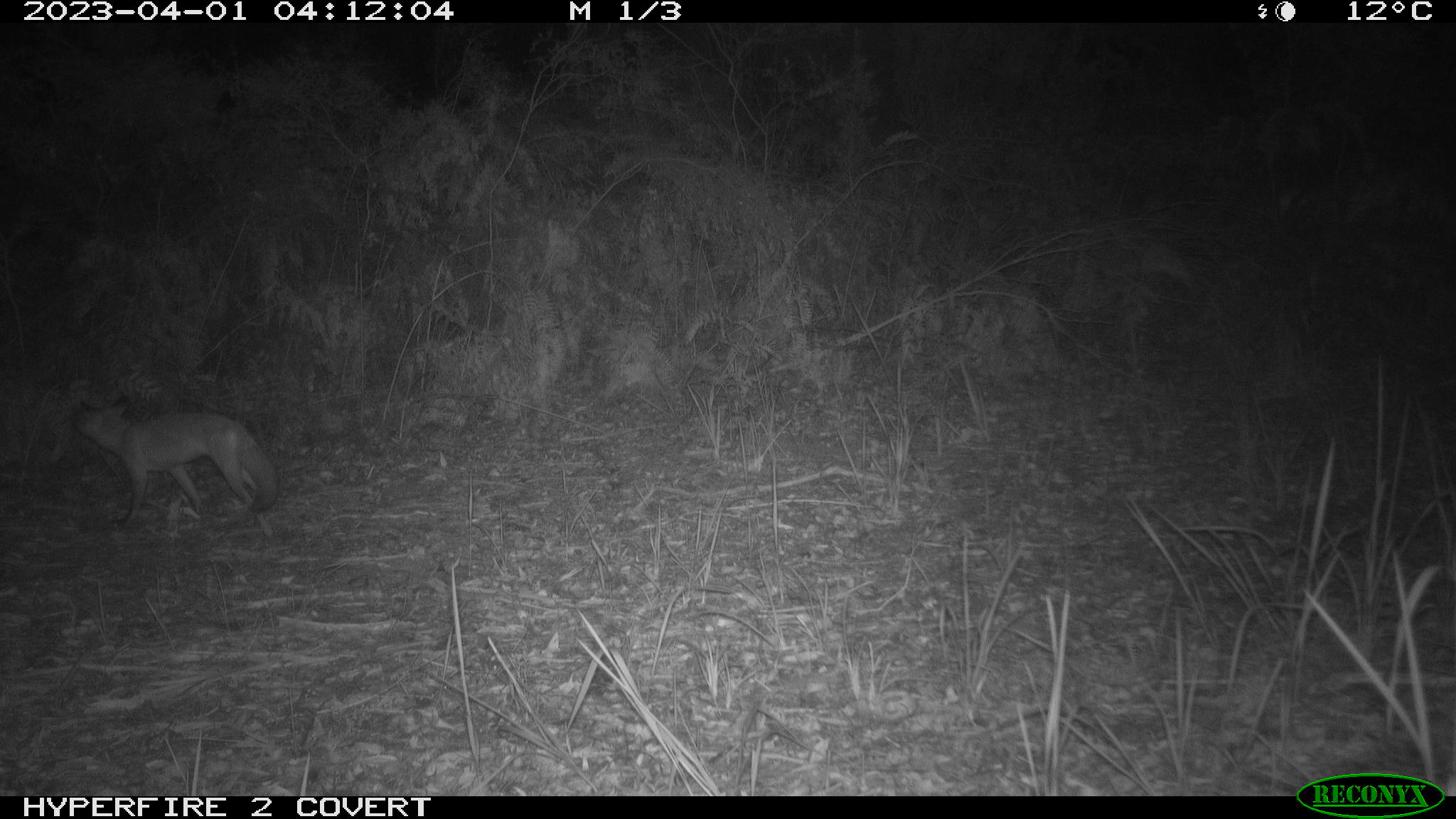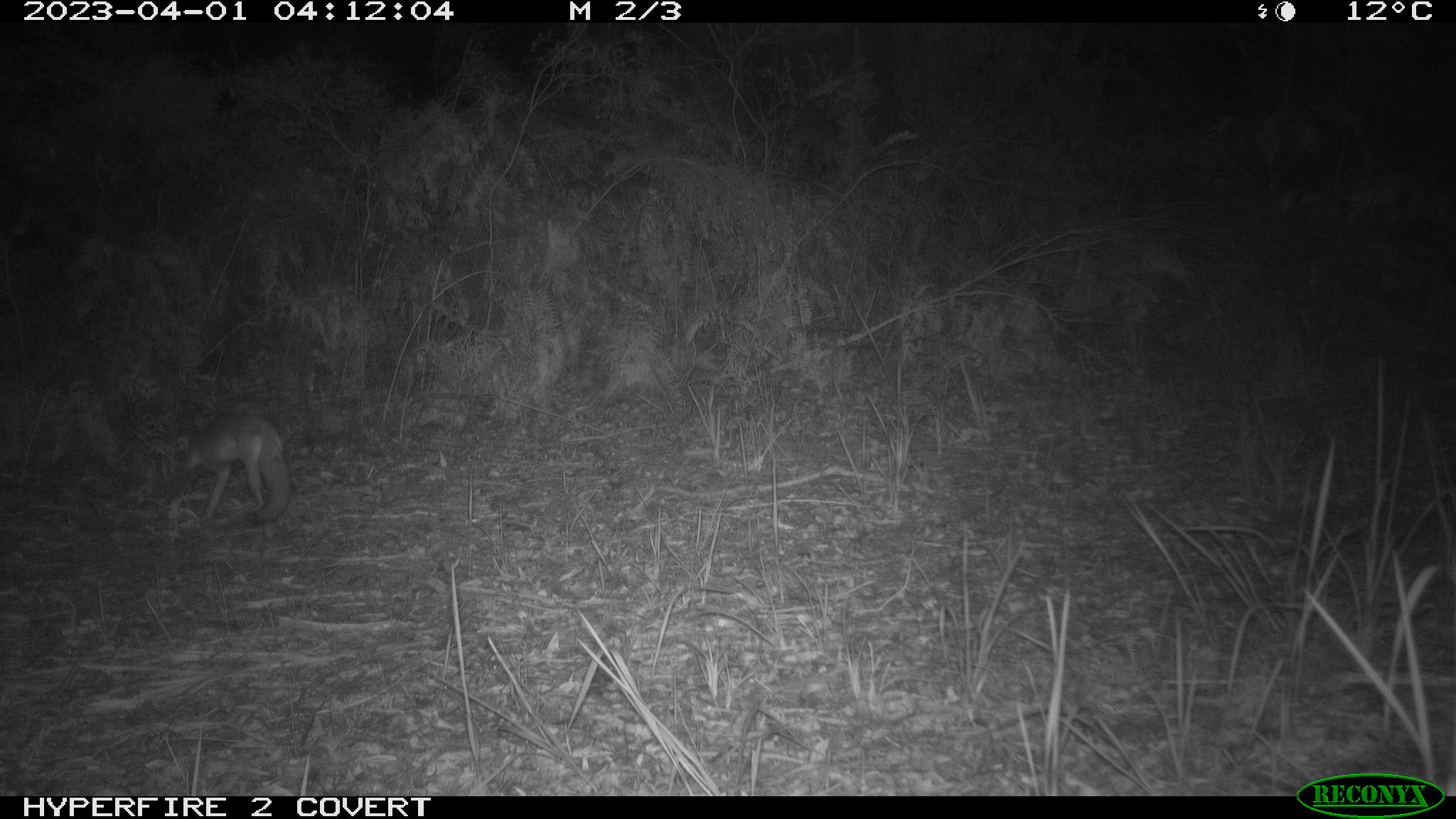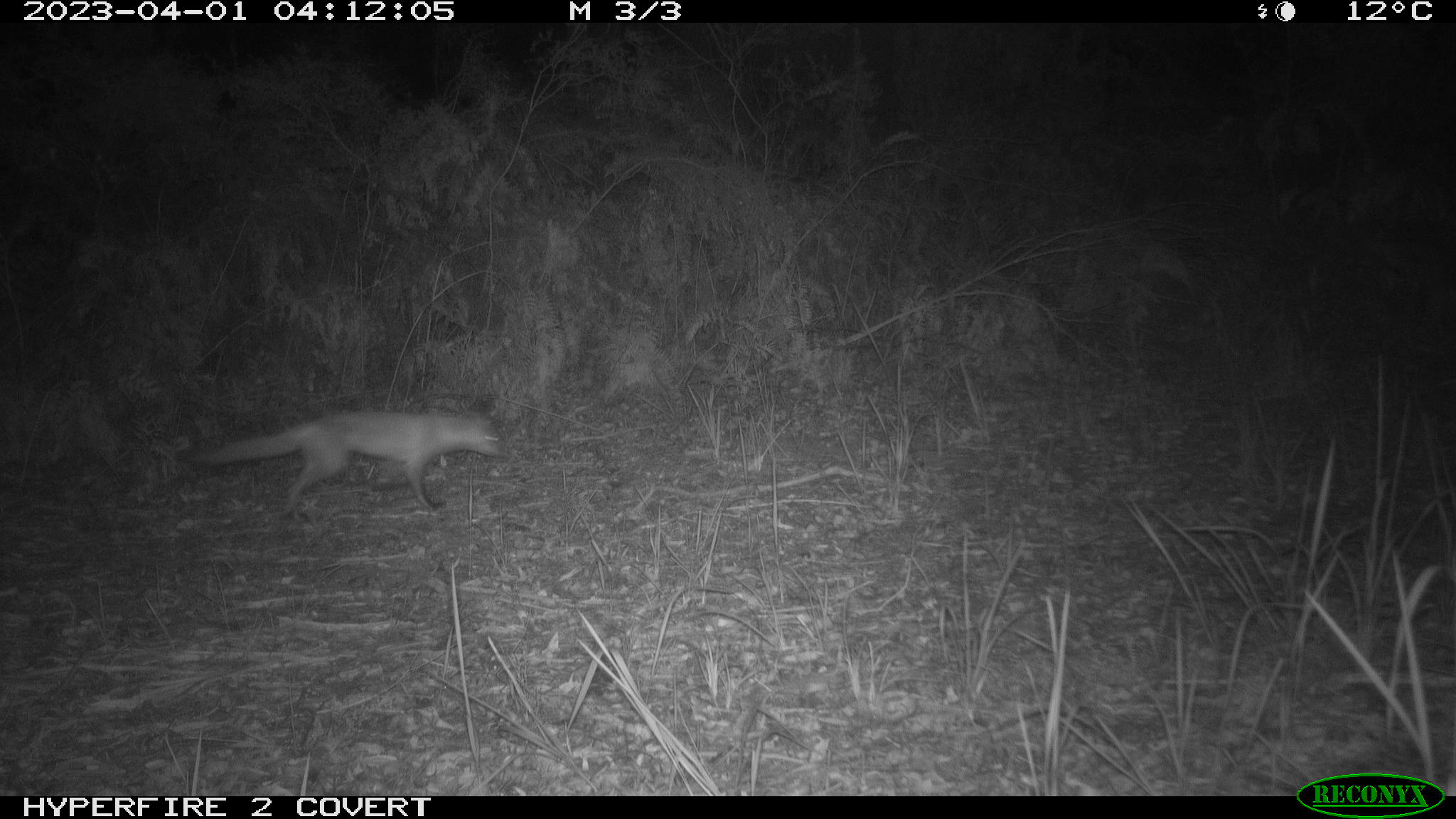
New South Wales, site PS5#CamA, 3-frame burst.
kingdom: Animalia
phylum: Chordata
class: Mammalia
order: Carnivora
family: Canidae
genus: Vulpes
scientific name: Vulpes vulpes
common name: red fox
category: fox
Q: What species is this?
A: Fox (red fox) (Vulpes vulpes).